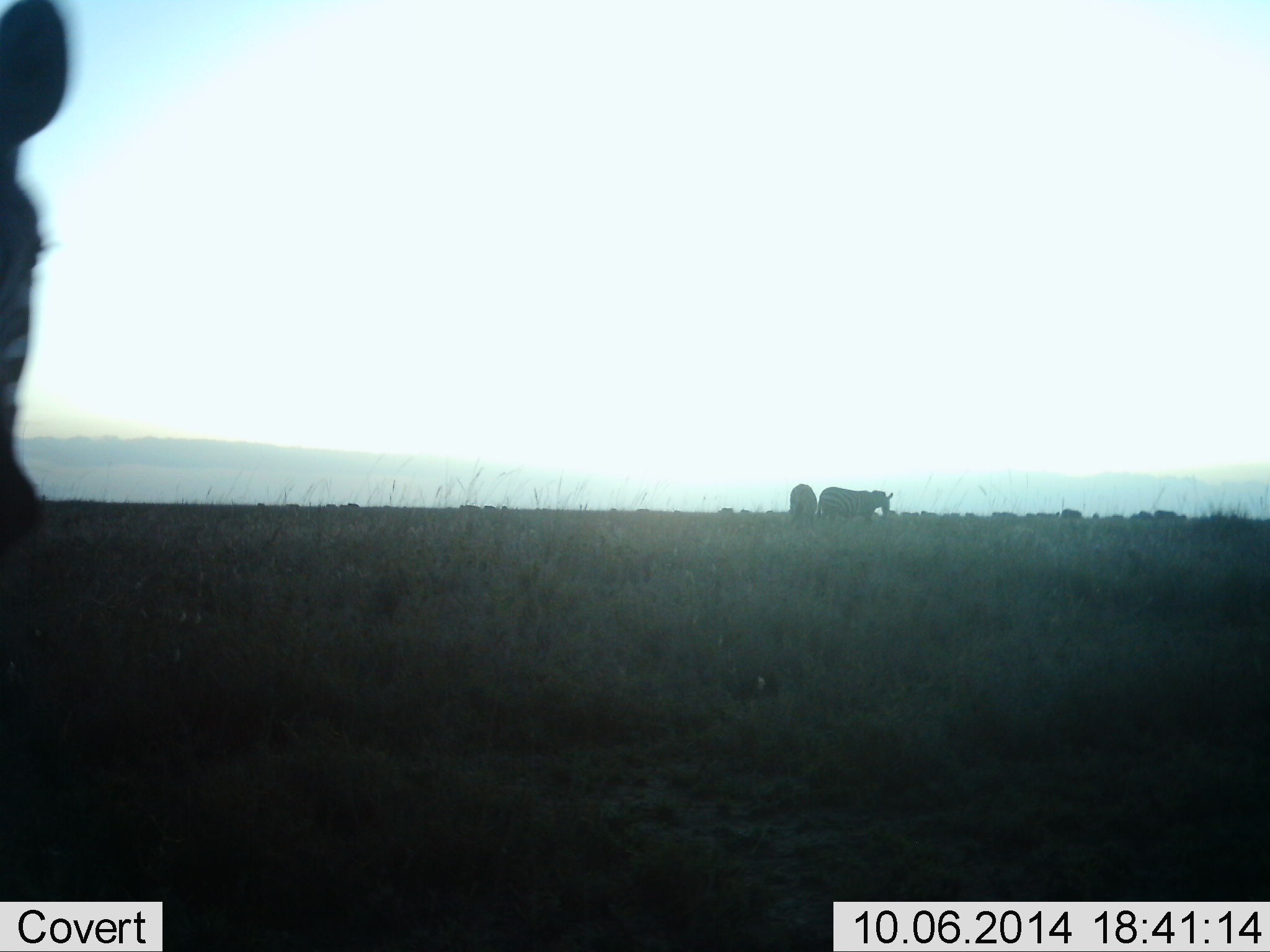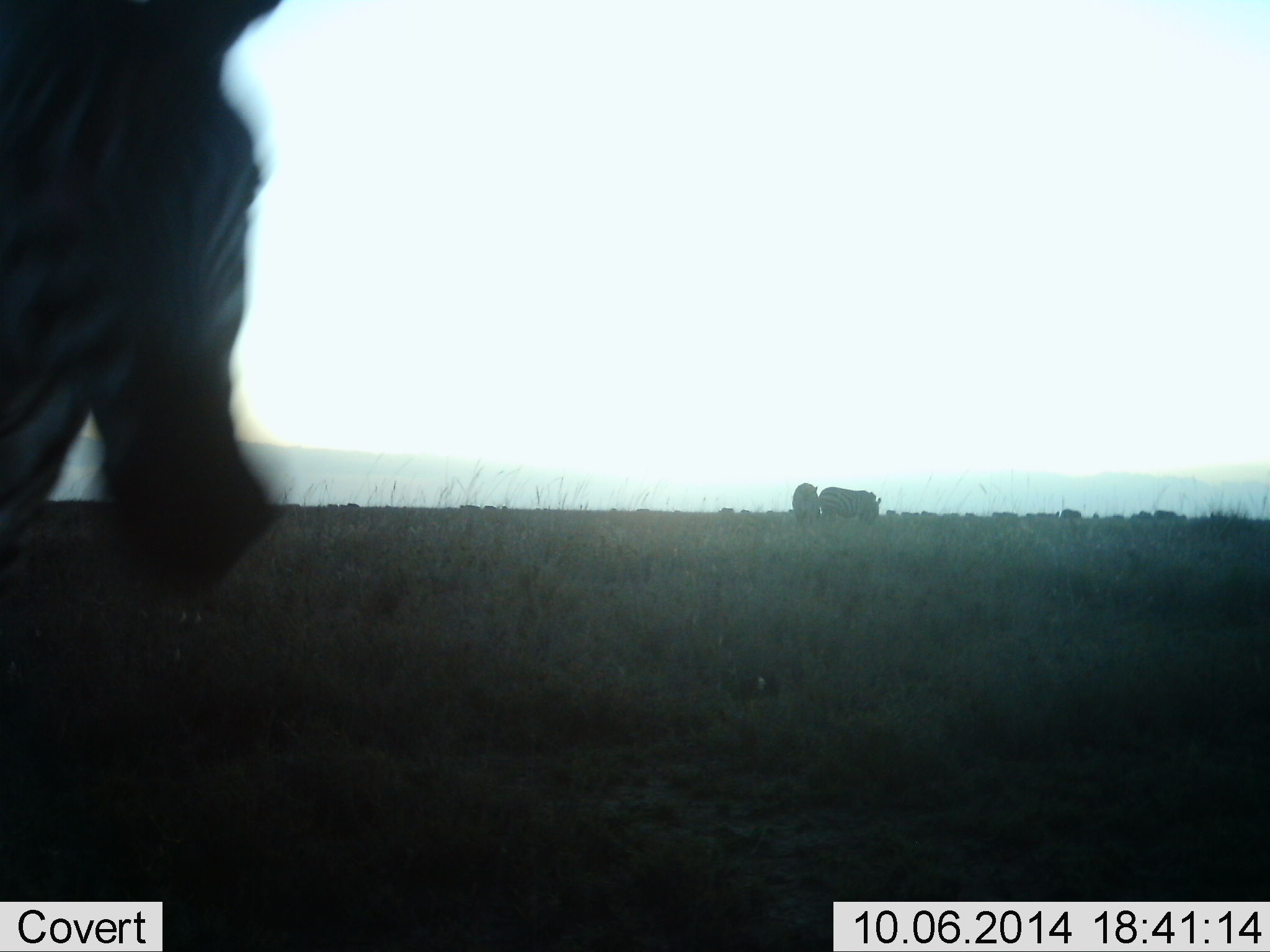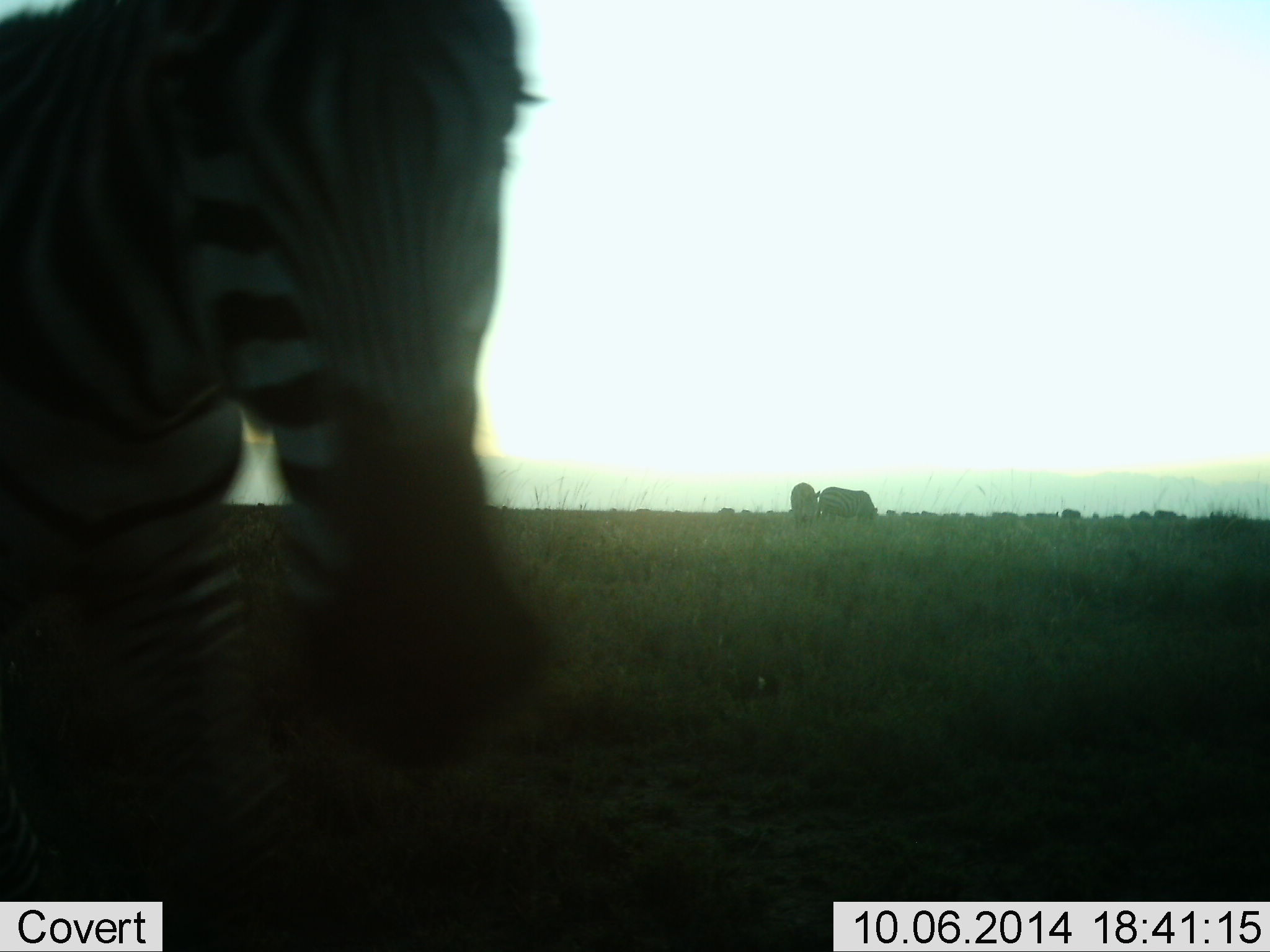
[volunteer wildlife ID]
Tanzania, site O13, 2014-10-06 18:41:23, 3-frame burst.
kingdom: Animalia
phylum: Chordata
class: Mammalia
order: Perissodactyla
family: Equidae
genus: Equus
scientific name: Equus quagga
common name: plains zebra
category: zebra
Zebra (plains zebra) (Equus quagga), count 3. Behavior (volunteer vote fractions): standing 55%, resting 9%, moving 73%, interacting 9%. Young present (vote fraction): 0%. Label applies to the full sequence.